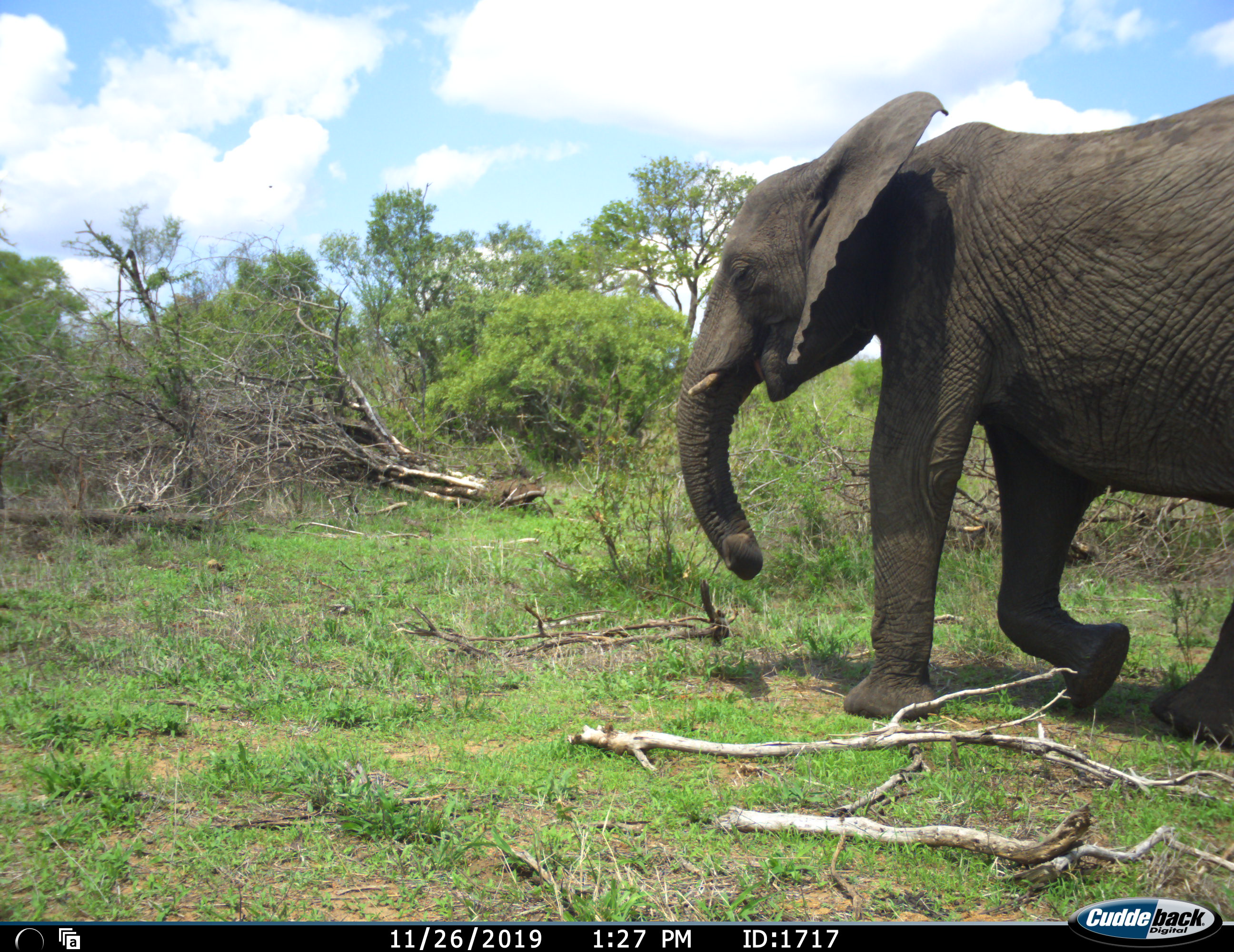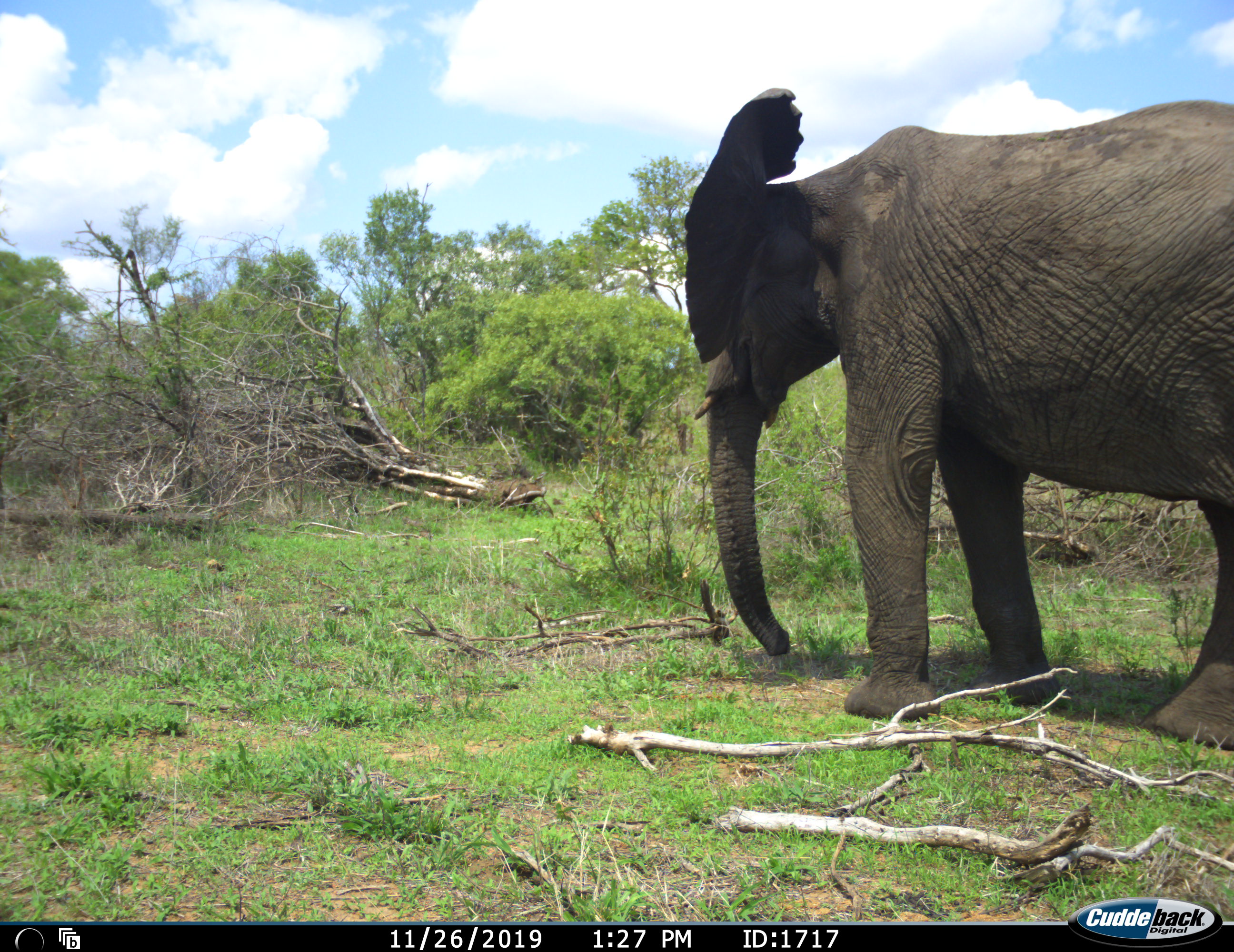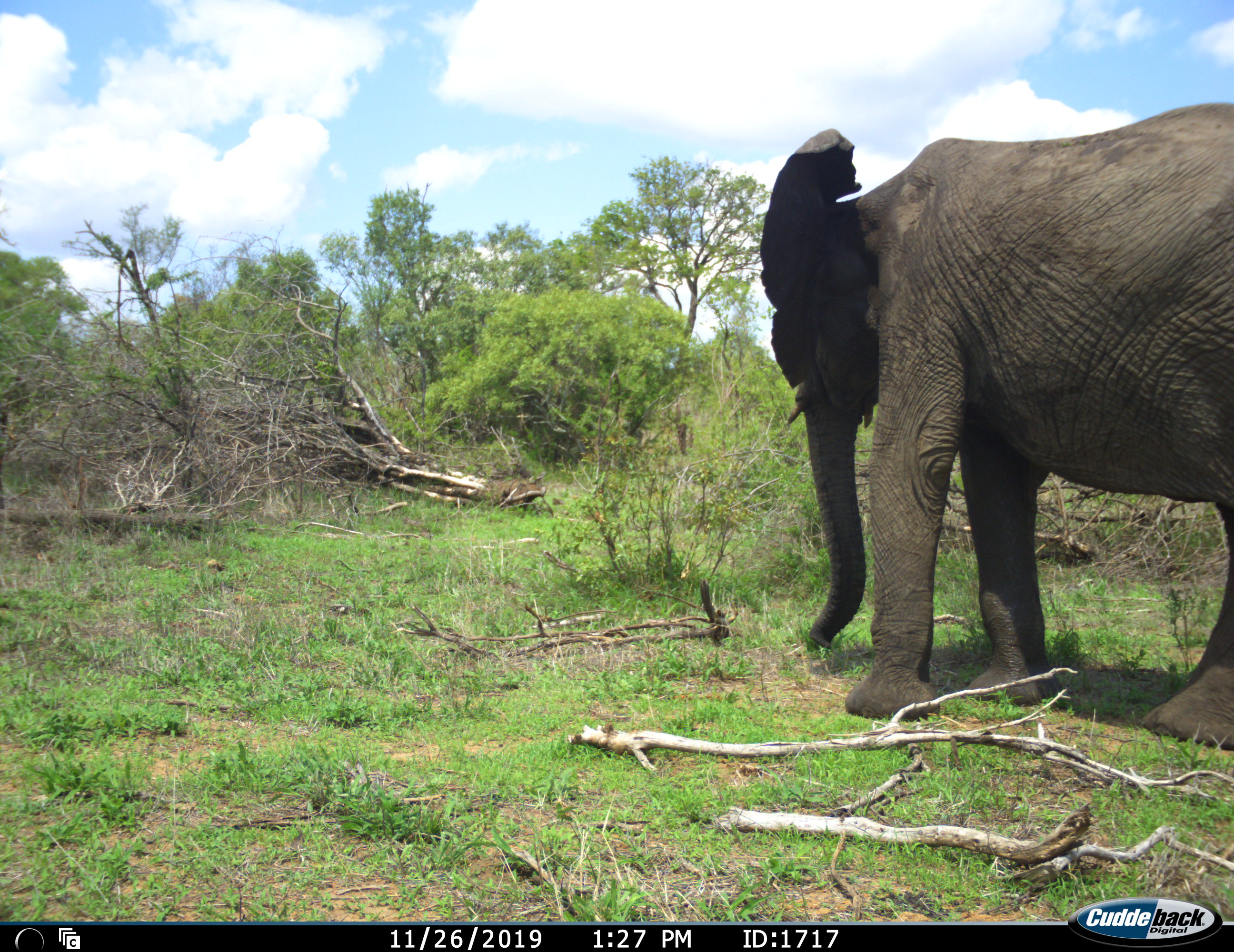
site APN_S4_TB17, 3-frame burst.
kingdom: Animalia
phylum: Chordata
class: Mammalia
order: Proboscidea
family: Elephantidae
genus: Loxodonta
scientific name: Loxodonta africana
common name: african bush elephant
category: elephant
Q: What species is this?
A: Elephant (african bush elephant) (Loxodonta africana).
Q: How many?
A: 1.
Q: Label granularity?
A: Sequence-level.